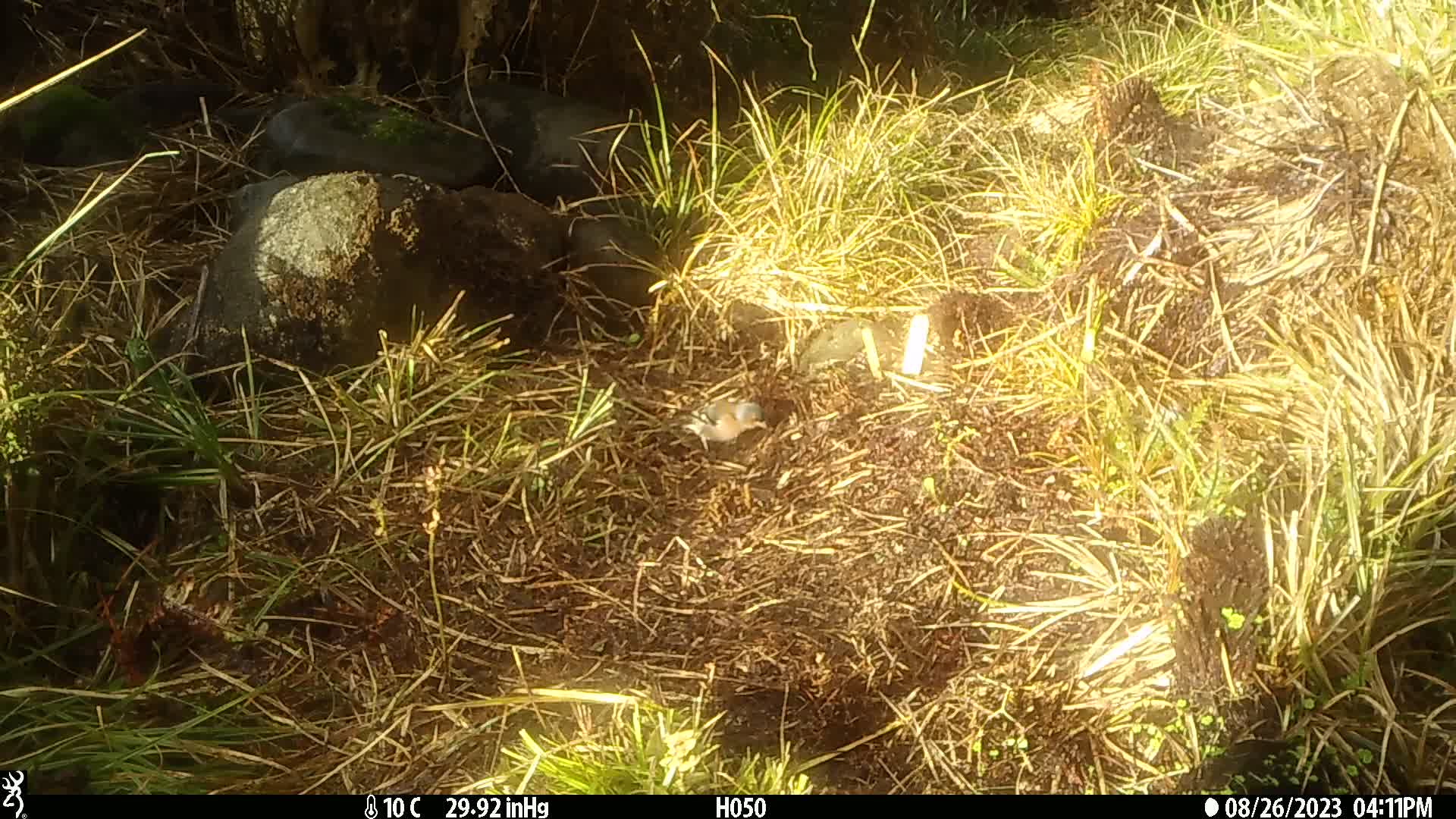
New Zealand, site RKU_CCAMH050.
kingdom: Animalia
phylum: Chordata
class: Aves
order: Passeriformes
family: Fringillidae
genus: Fringilla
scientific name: Fringilla coelebs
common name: common chaffinch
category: chaffinch